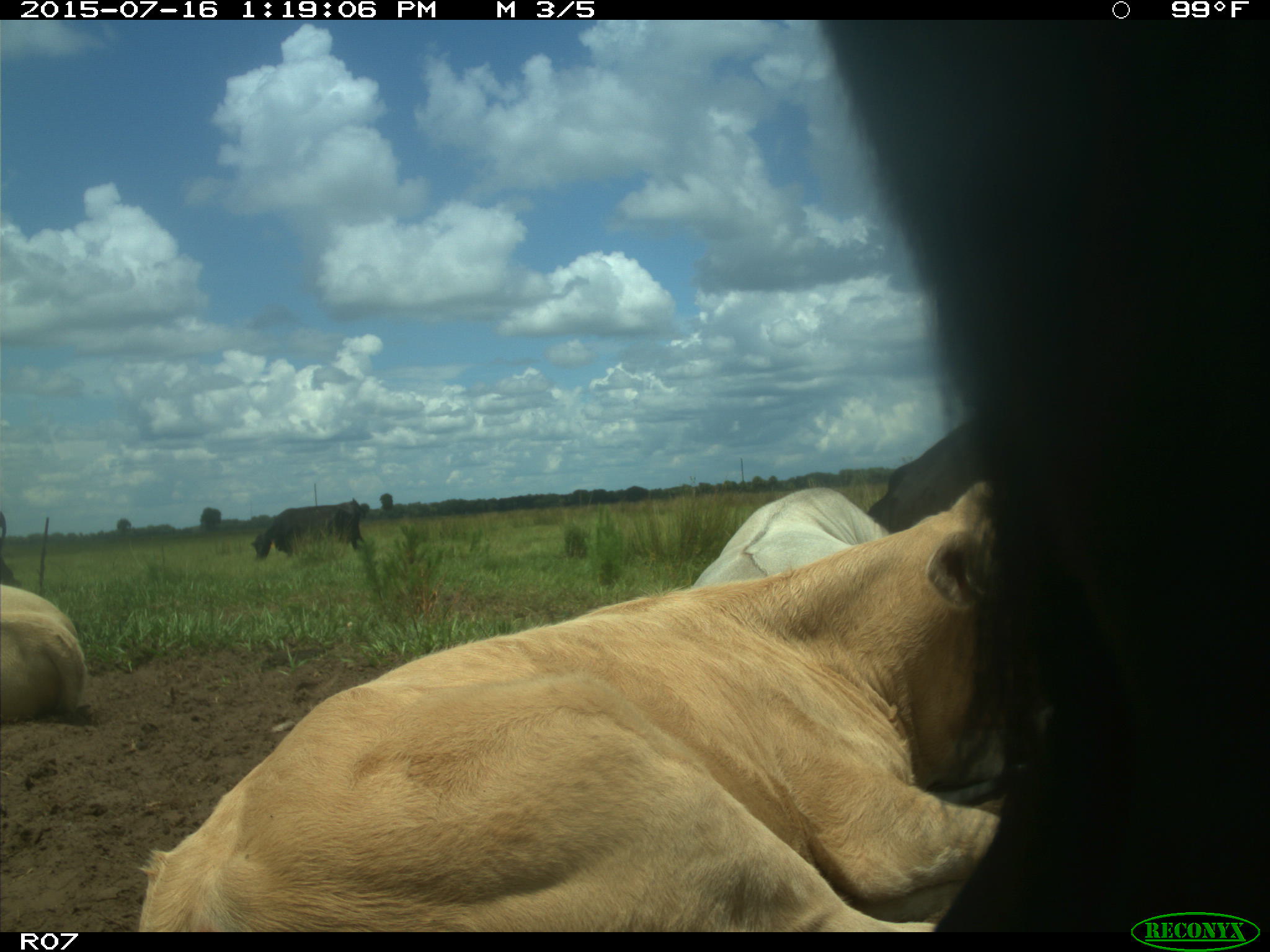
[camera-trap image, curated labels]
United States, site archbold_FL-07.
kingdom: Animalia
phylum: Chordata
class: Mammalia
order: Artiodactyla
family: Bovidae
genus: Bos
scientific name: Bos taurus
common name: domestic cow